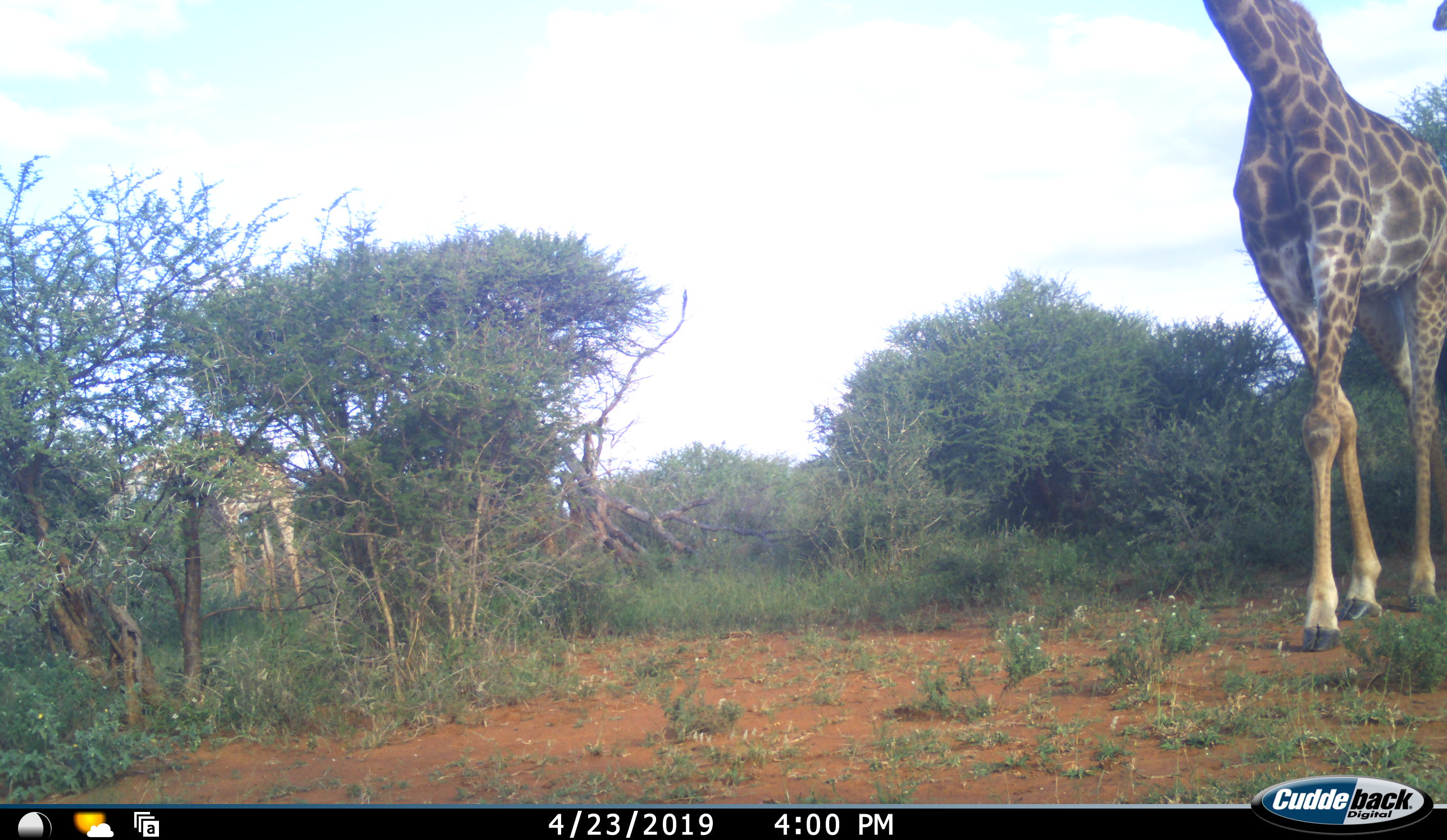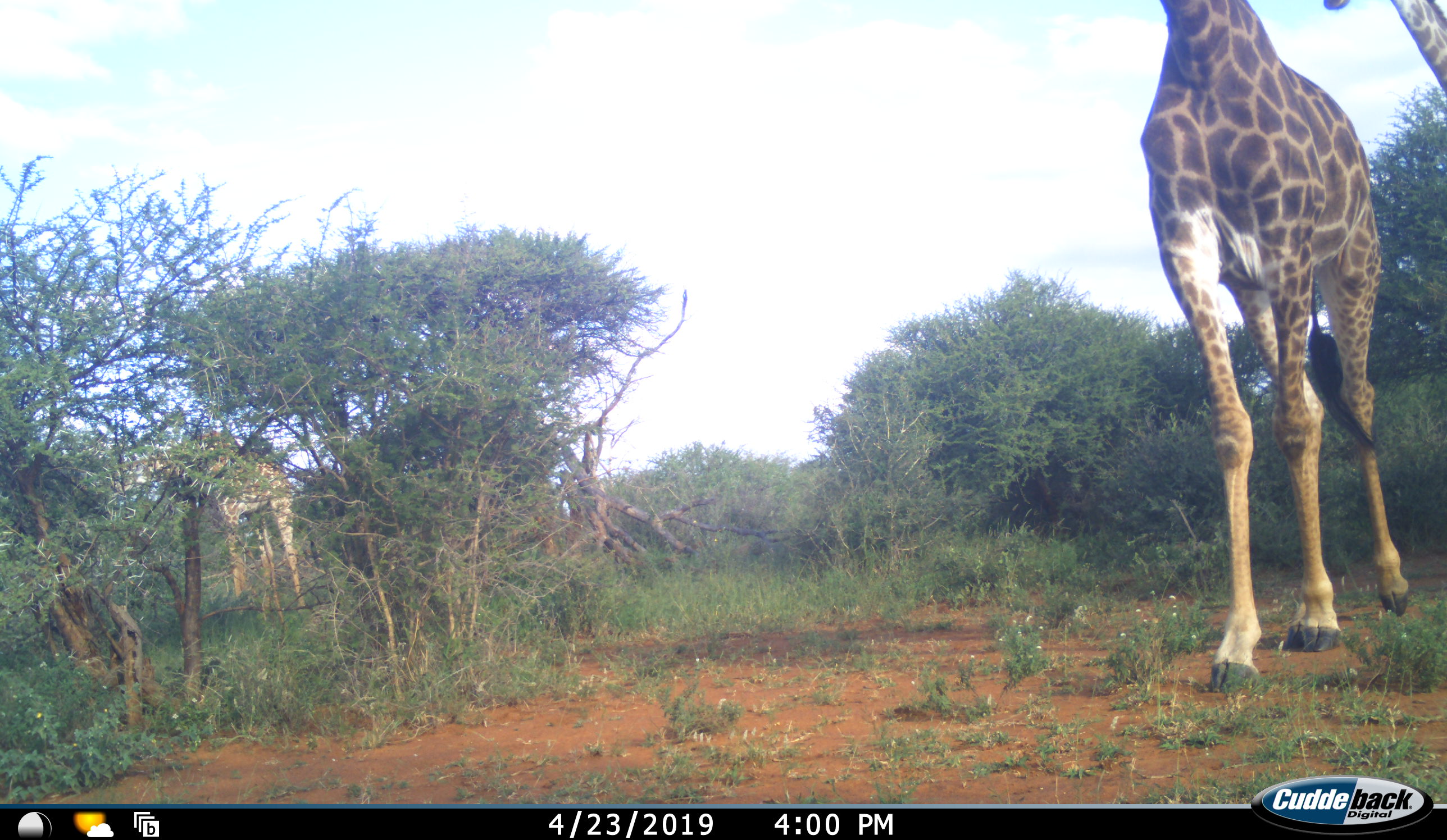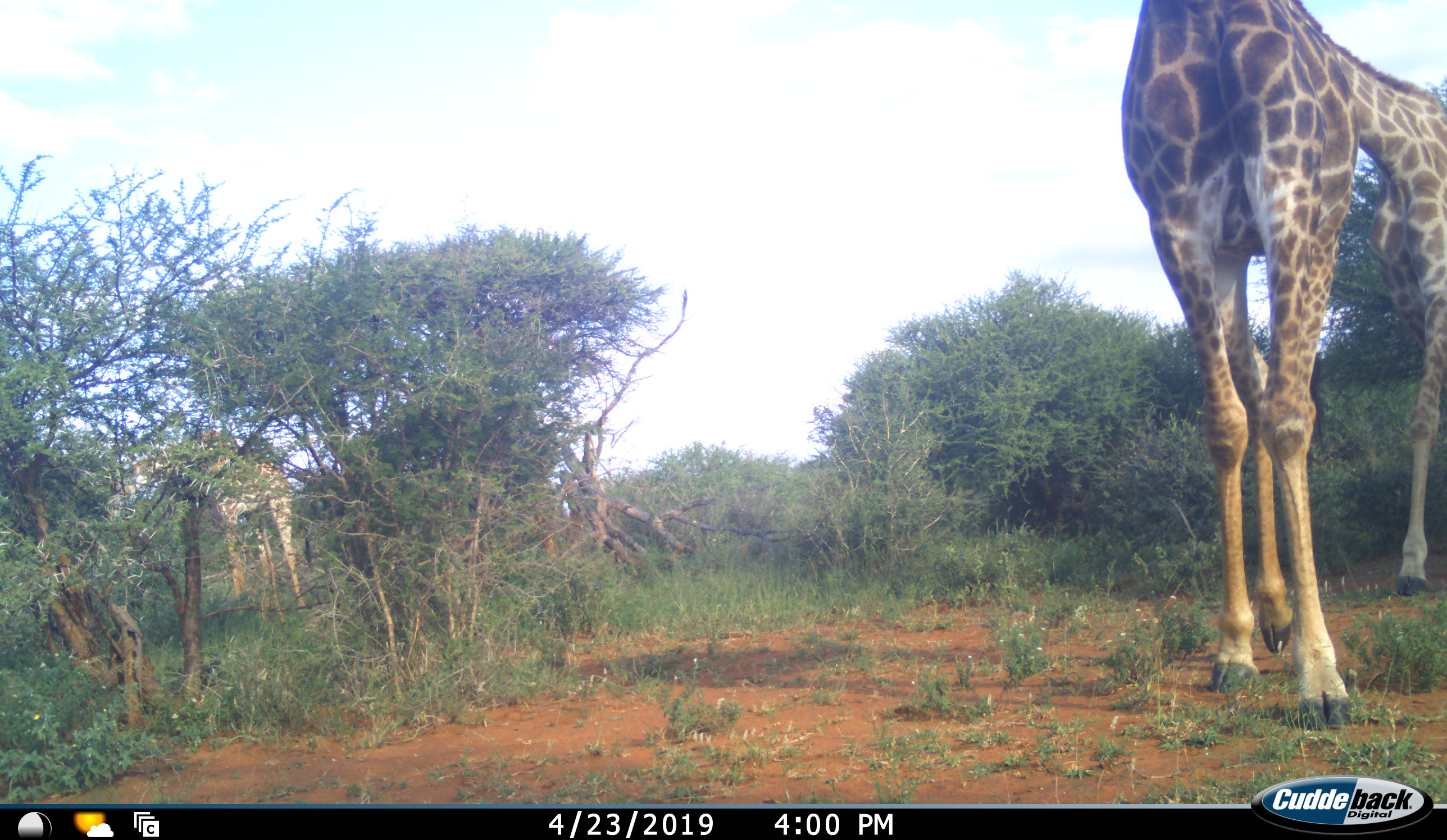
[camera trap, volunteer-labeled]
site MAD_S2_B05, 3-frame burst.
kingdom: Animalia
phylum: Chordata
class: Mammalia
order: Artiodactyla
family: Giraffidae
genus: Giraffa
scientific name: Giraffa camelopardalis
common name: giraffe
Giraffe (Giraffa camelopardalis), count 3. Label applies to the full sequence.